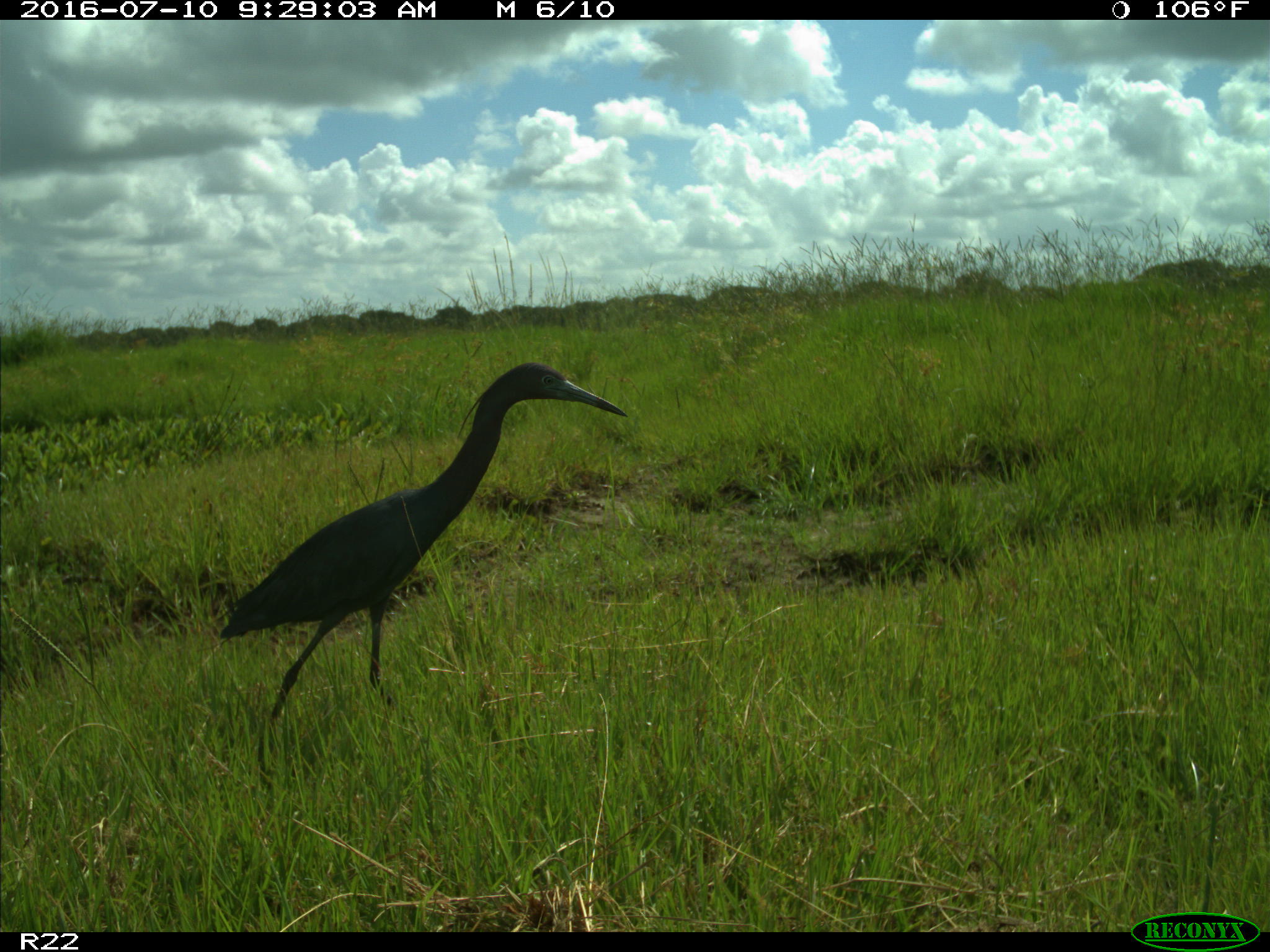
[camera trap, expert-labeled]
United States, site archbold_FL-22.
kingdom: Animalia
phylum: Chordata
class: Aves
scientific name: Aves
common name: birds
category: unidentified bird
Unidentified bird (birds) (Aves).